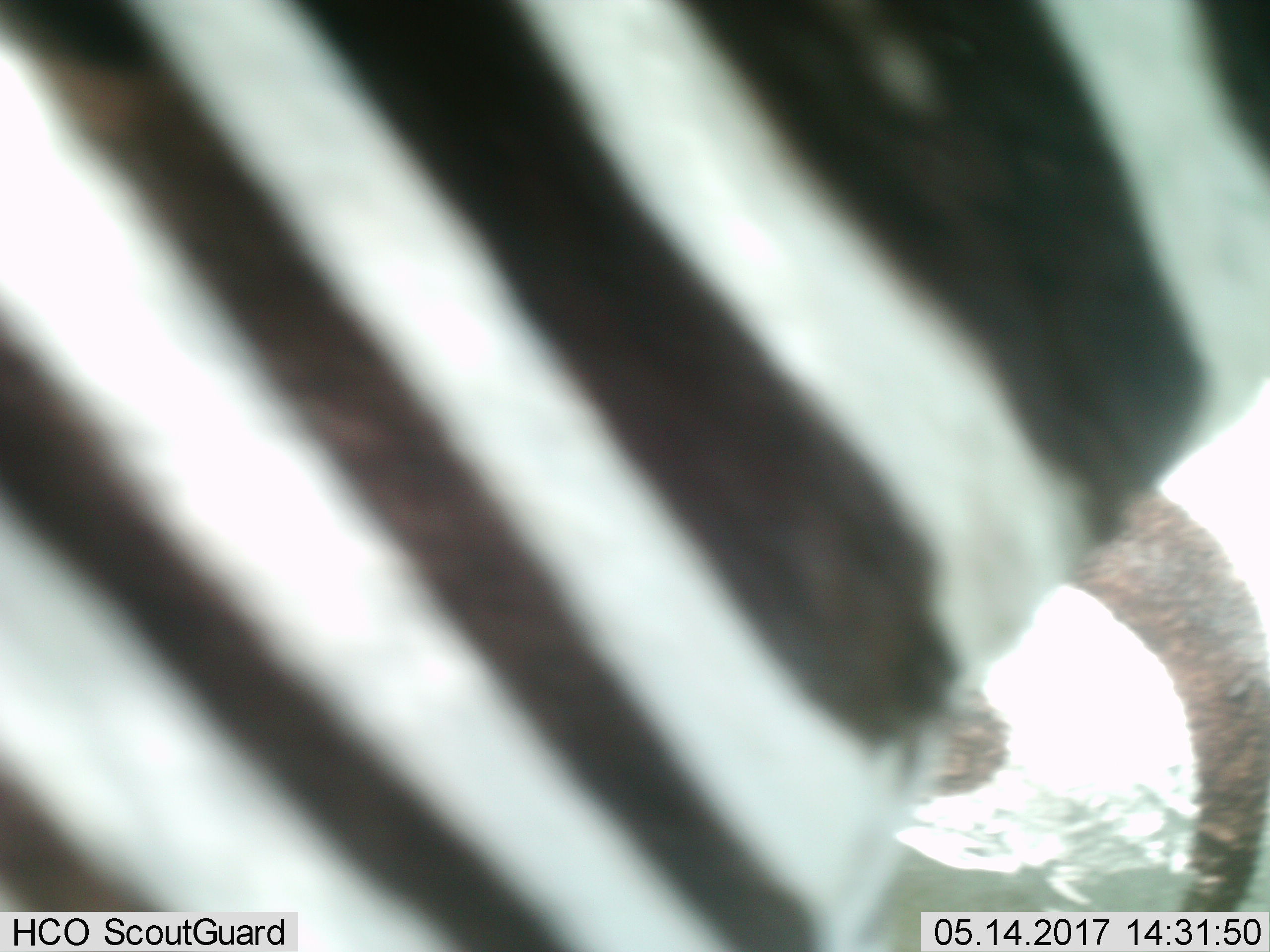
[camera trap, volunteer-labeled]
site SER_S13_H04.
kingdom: Animalia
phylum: Chordata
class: Mammalia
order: Perissodactyla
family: Equidae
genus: Equus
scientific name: Equus quagga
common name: plains zebra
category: zebraplains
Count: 2.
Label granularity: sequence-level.